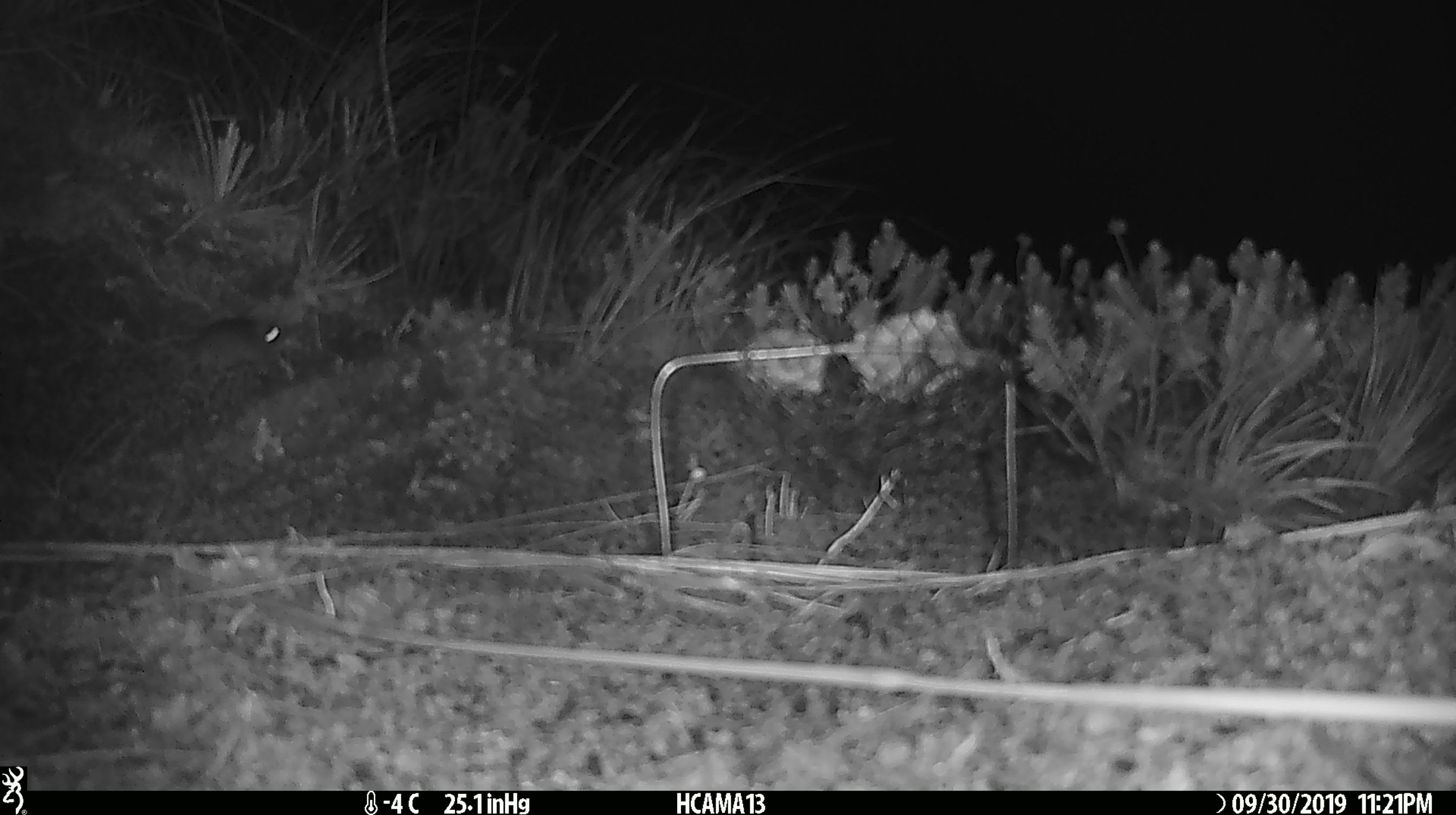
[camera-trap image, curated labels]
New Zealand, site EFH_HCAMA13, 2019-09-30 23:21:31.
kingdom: Animalia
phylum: Chordata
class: Mammalia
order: Rodentia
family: Muridae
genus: Mus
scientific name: Mus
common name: mouse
Mouse (Mus).